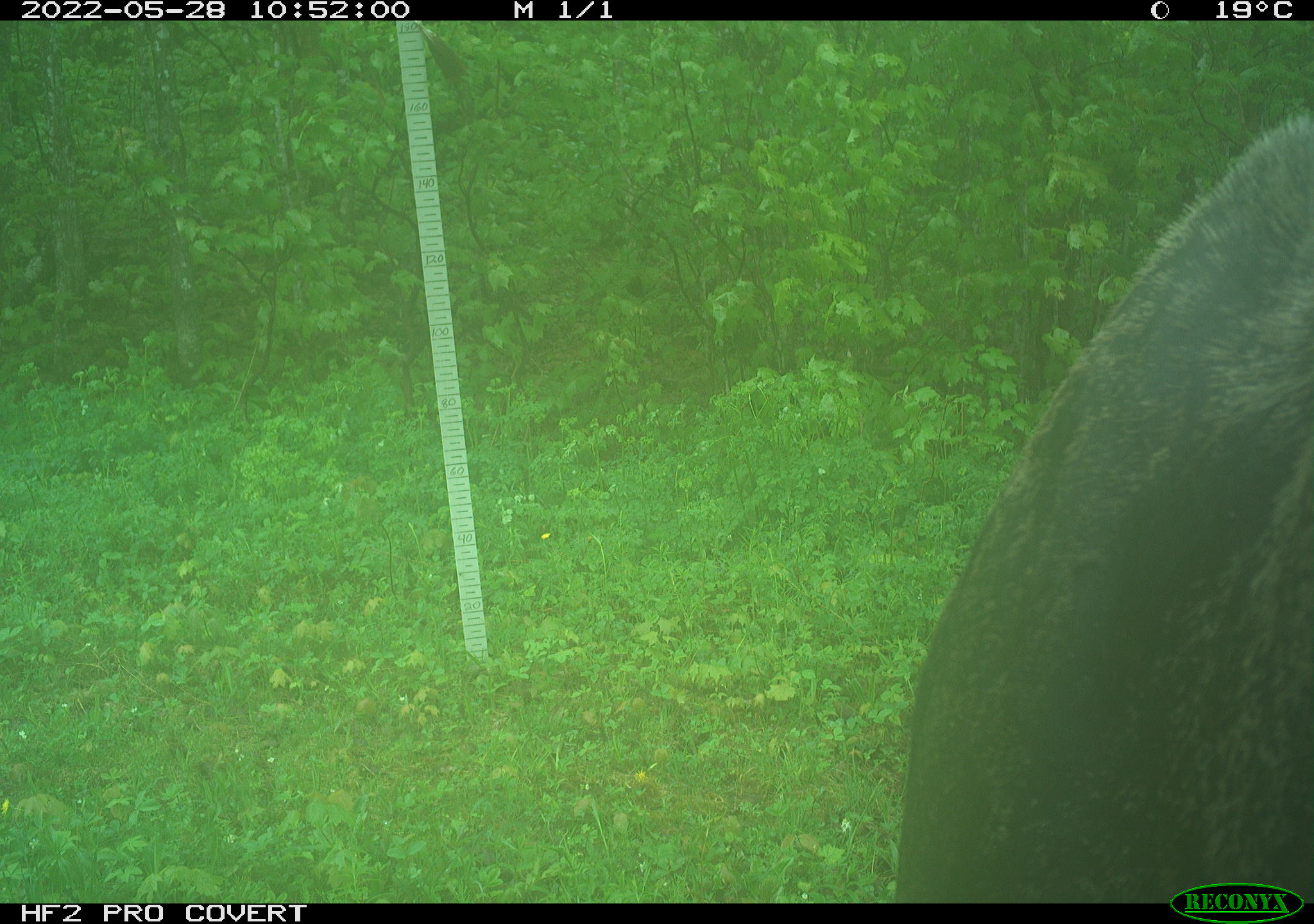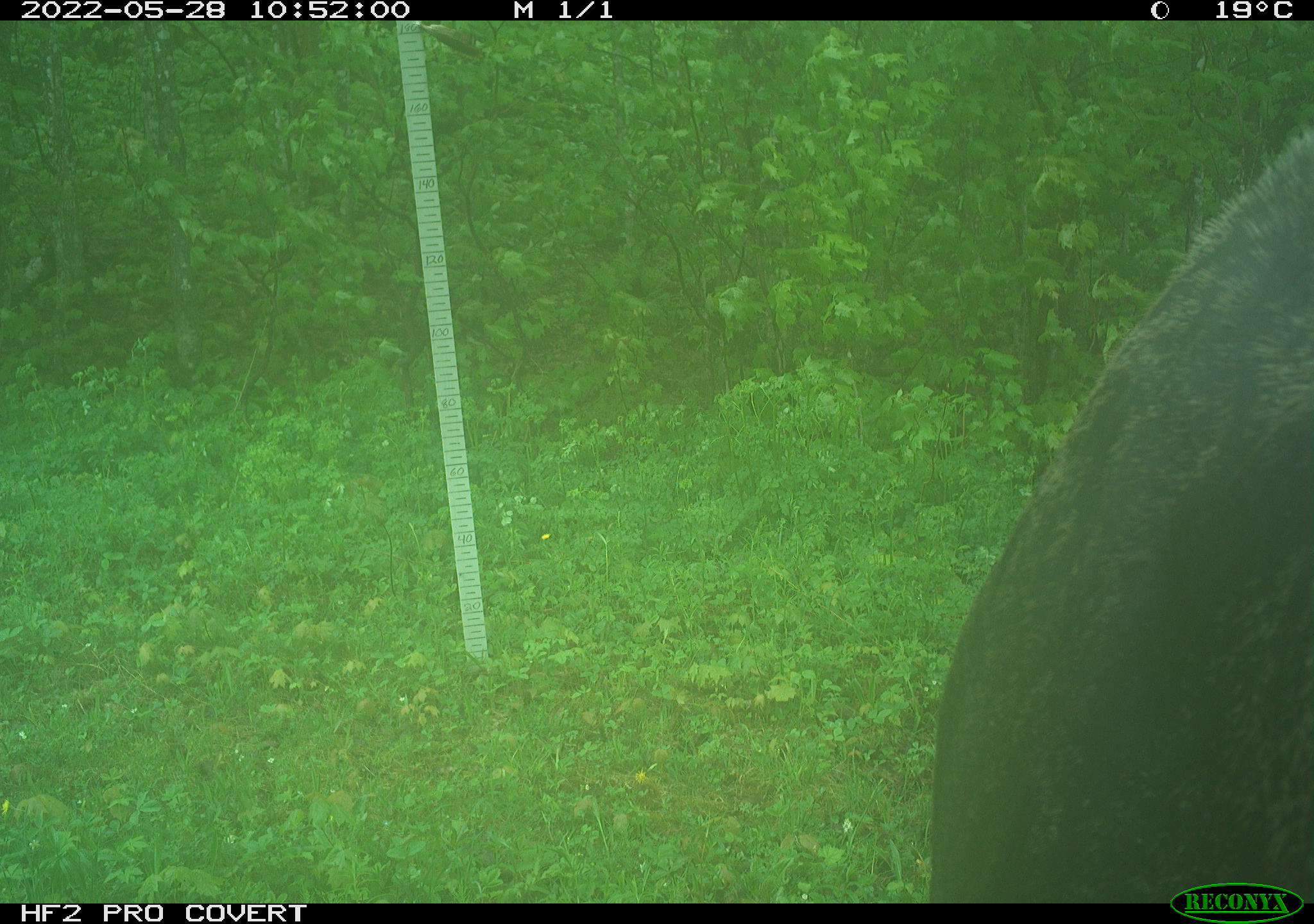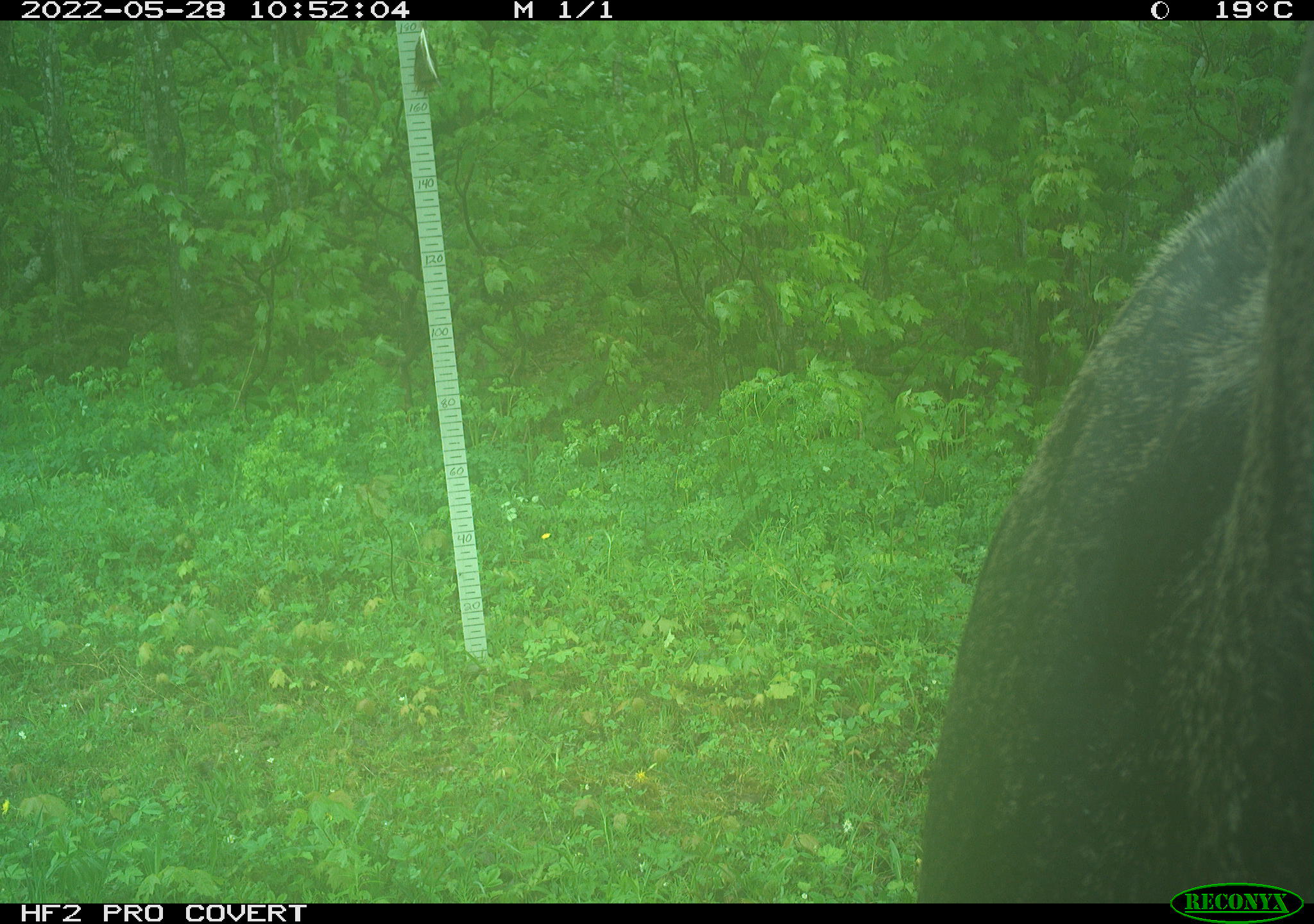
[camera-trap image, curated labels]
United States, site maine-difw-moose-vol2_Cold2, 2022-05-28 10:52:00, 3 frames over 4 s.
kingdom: Animalia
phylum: Chordata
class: Mammalia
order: Artiodactyla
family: Cervidae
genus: Alces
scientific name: Alces alces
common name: moose